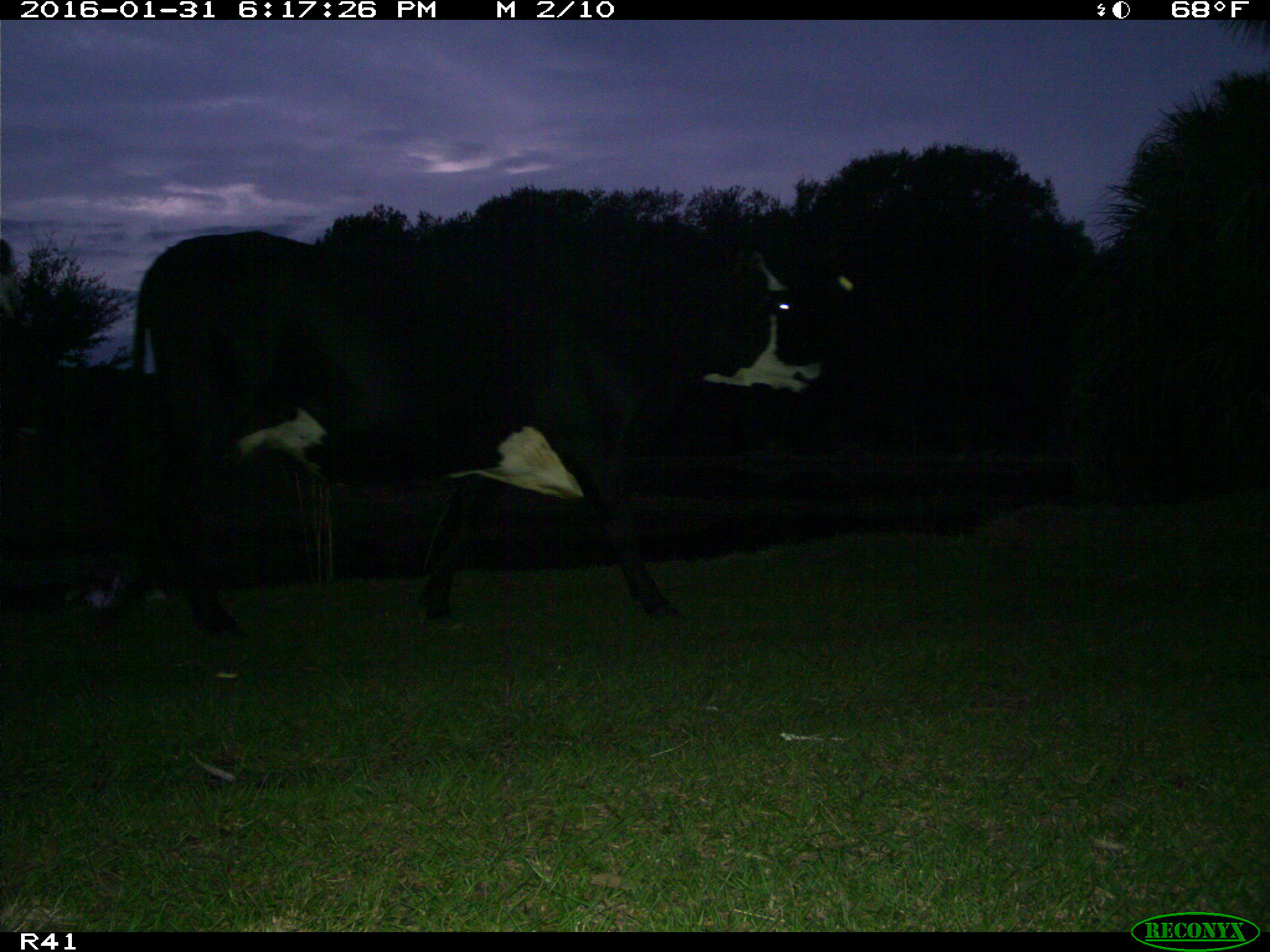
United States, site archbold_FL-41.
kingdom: Animalia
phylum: Chordata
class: Mammalia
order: Artiodactyla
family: Bovidae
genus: Bos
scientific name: Bos taurus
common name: domestic cow